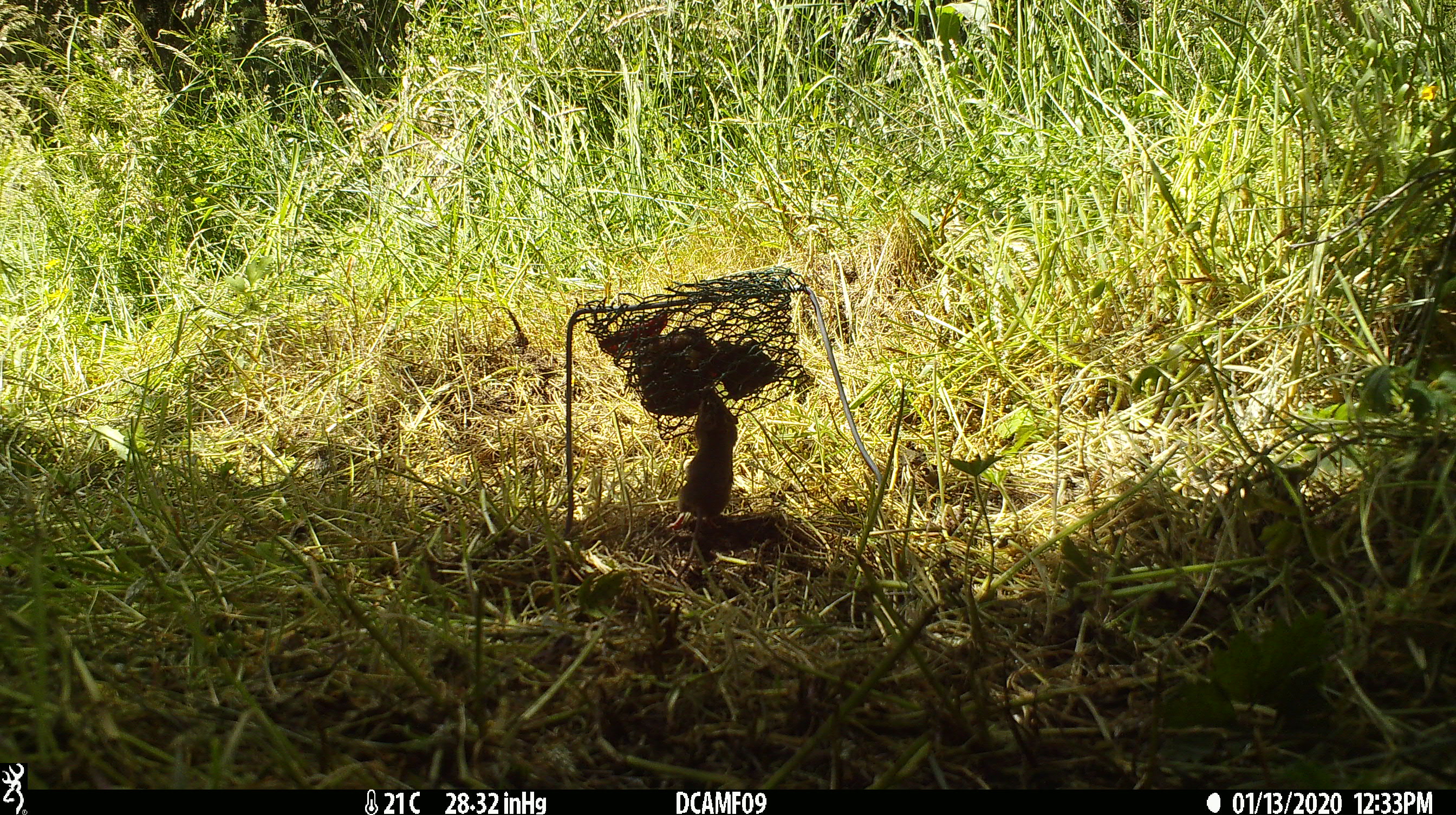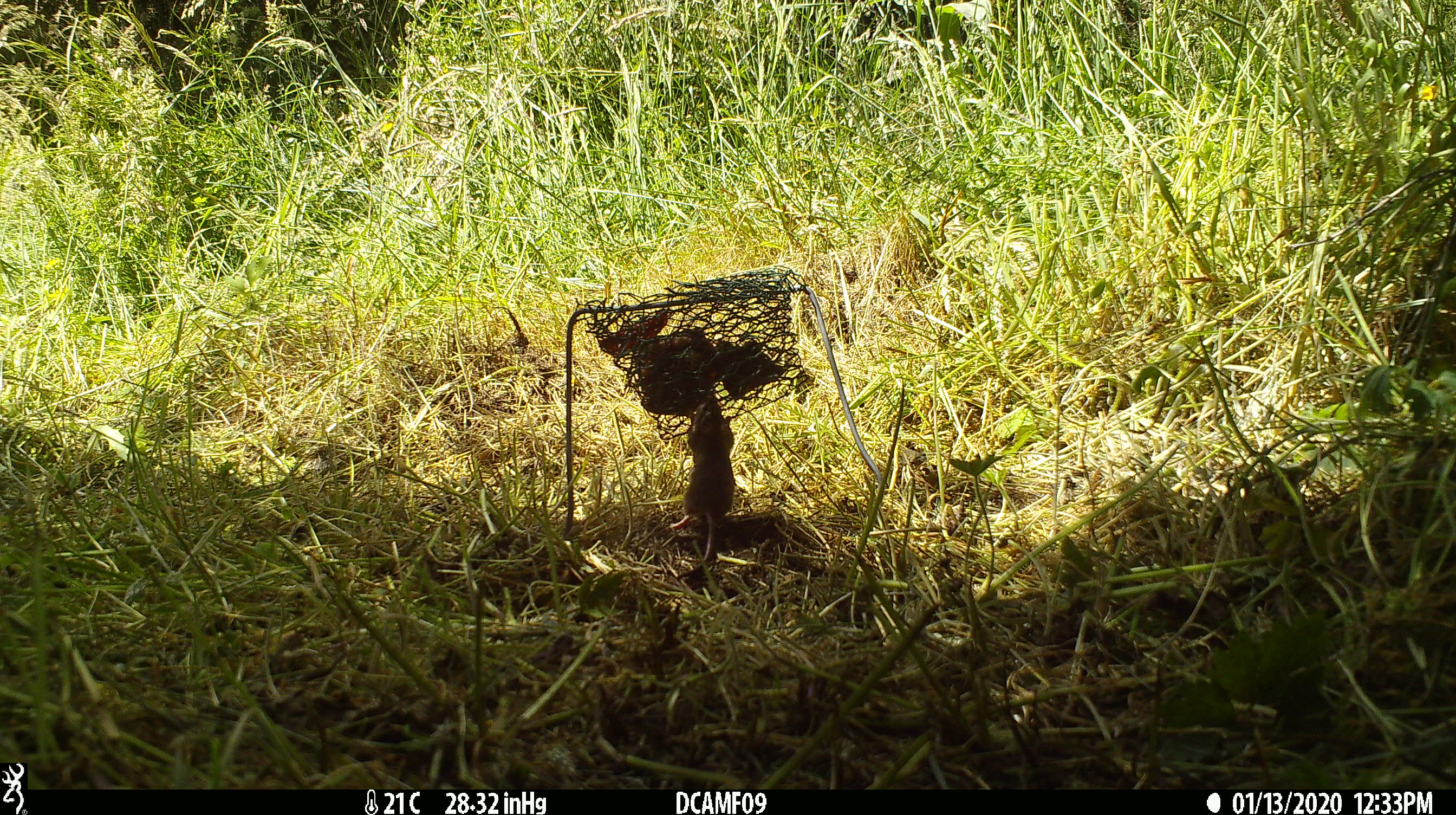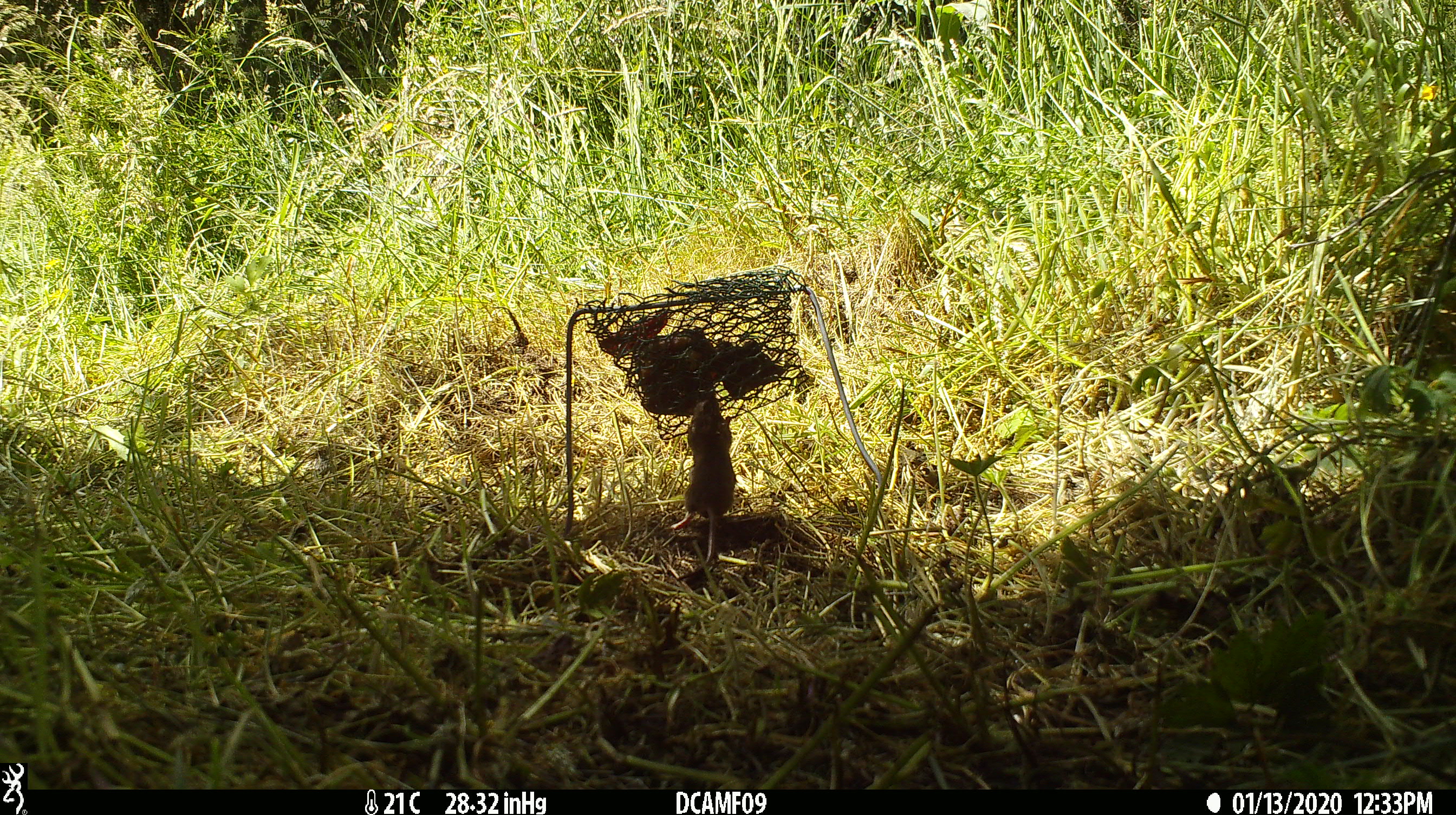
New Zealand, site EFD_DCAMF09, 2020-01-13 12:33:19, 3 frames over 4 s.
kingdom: Animalia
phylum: Chordata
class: Mammalia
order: Rodentia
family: Muridae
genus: Mus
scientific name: Mus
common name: mouse